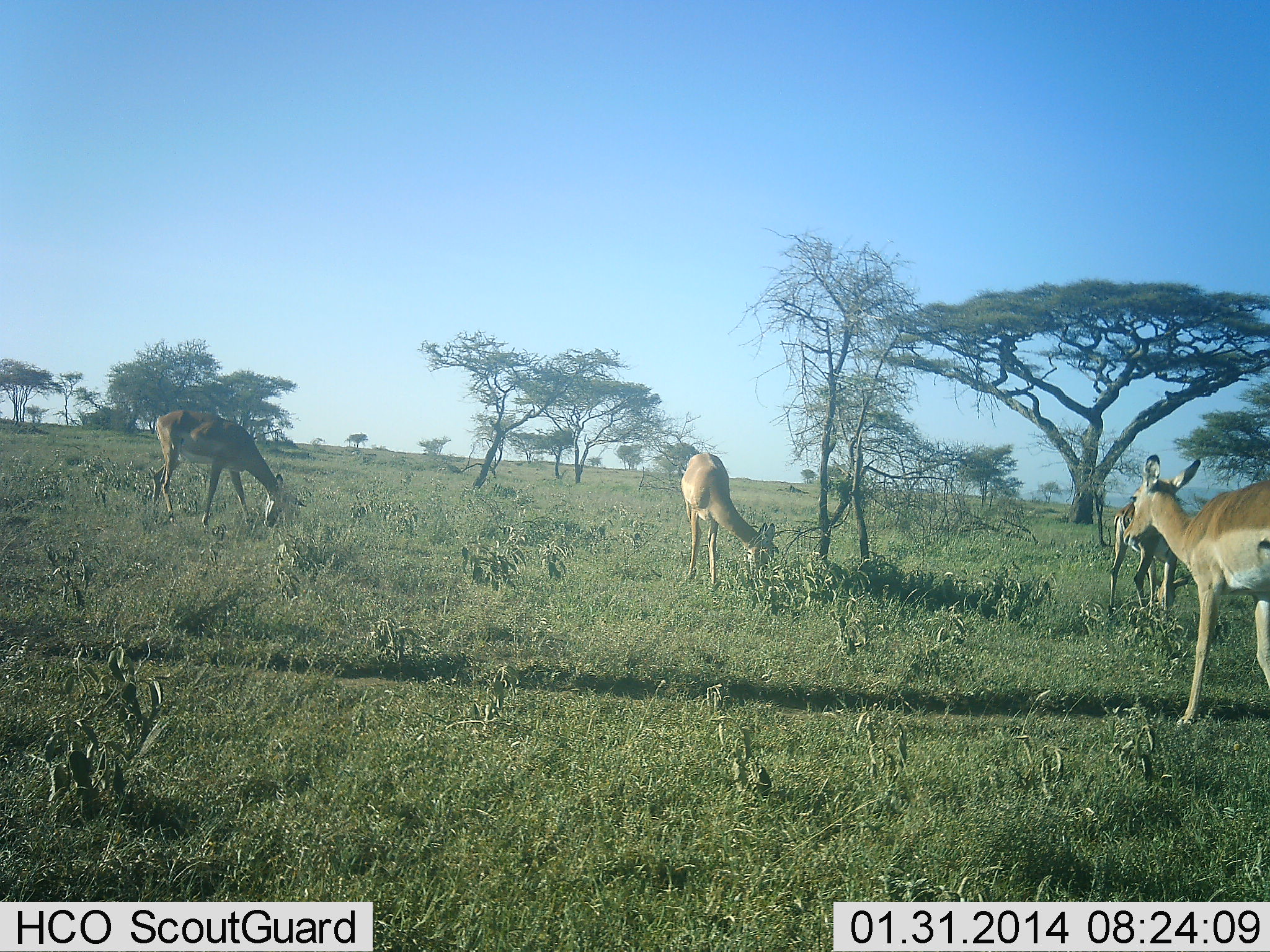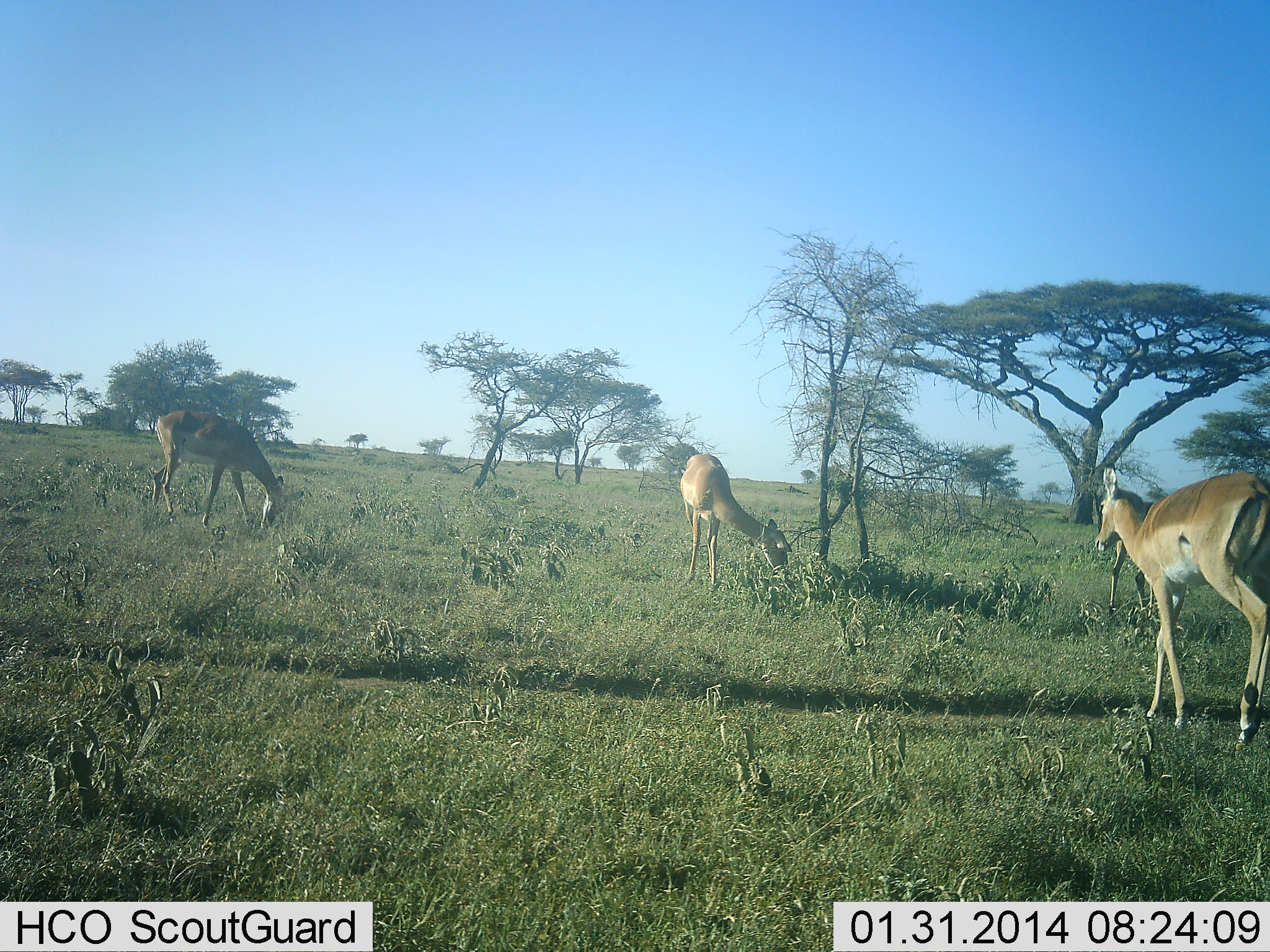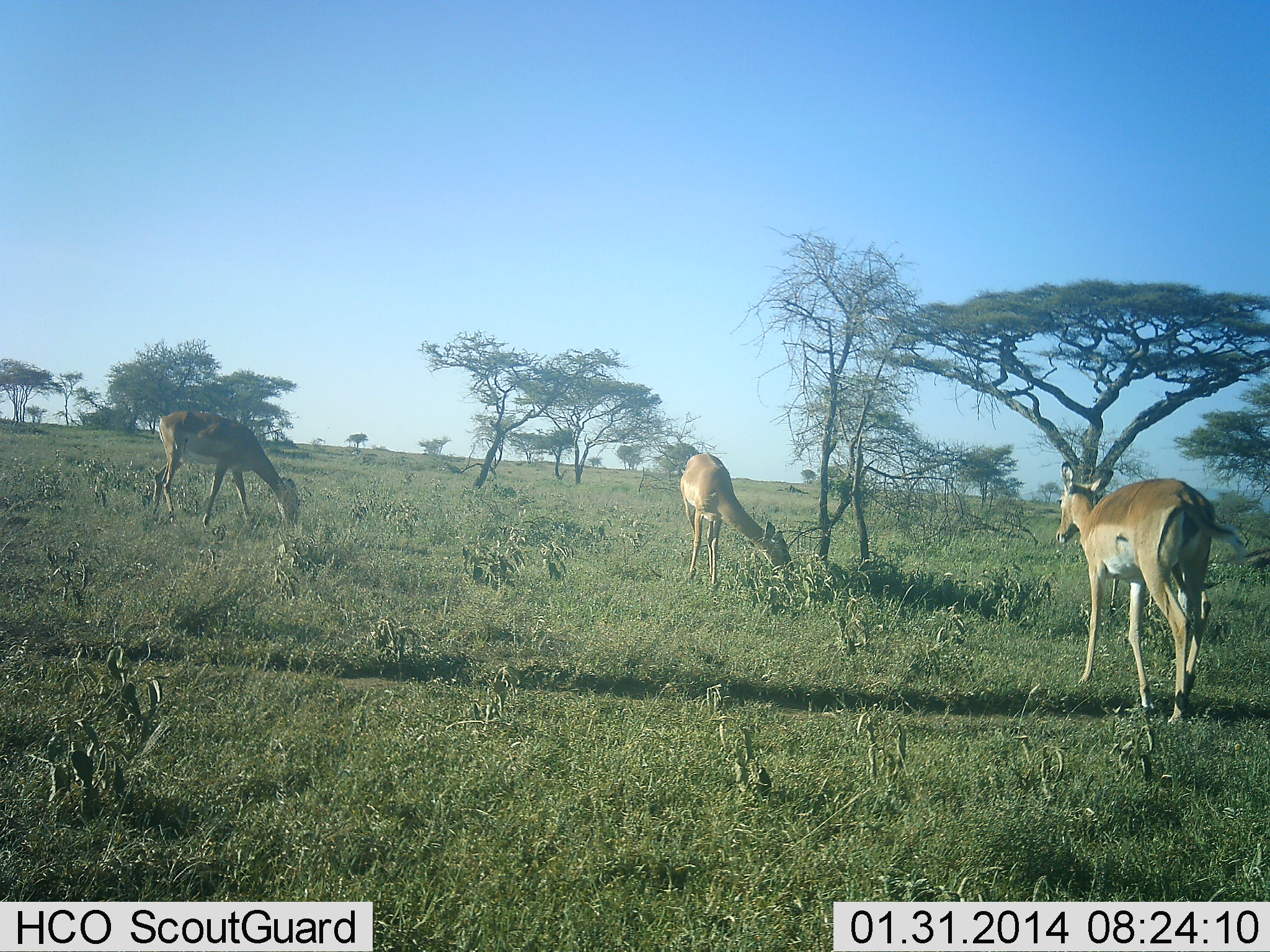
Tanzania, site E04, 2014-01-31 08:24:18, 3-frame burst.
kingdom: Animalia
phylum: Chordata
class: Mammalia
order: Artiodactyla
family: Bovidae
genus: Aepyceros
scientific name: Aepyceros melampus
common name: impala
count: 4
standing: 10%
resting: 0%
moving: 80%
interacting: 0%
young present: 0%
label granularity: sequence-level